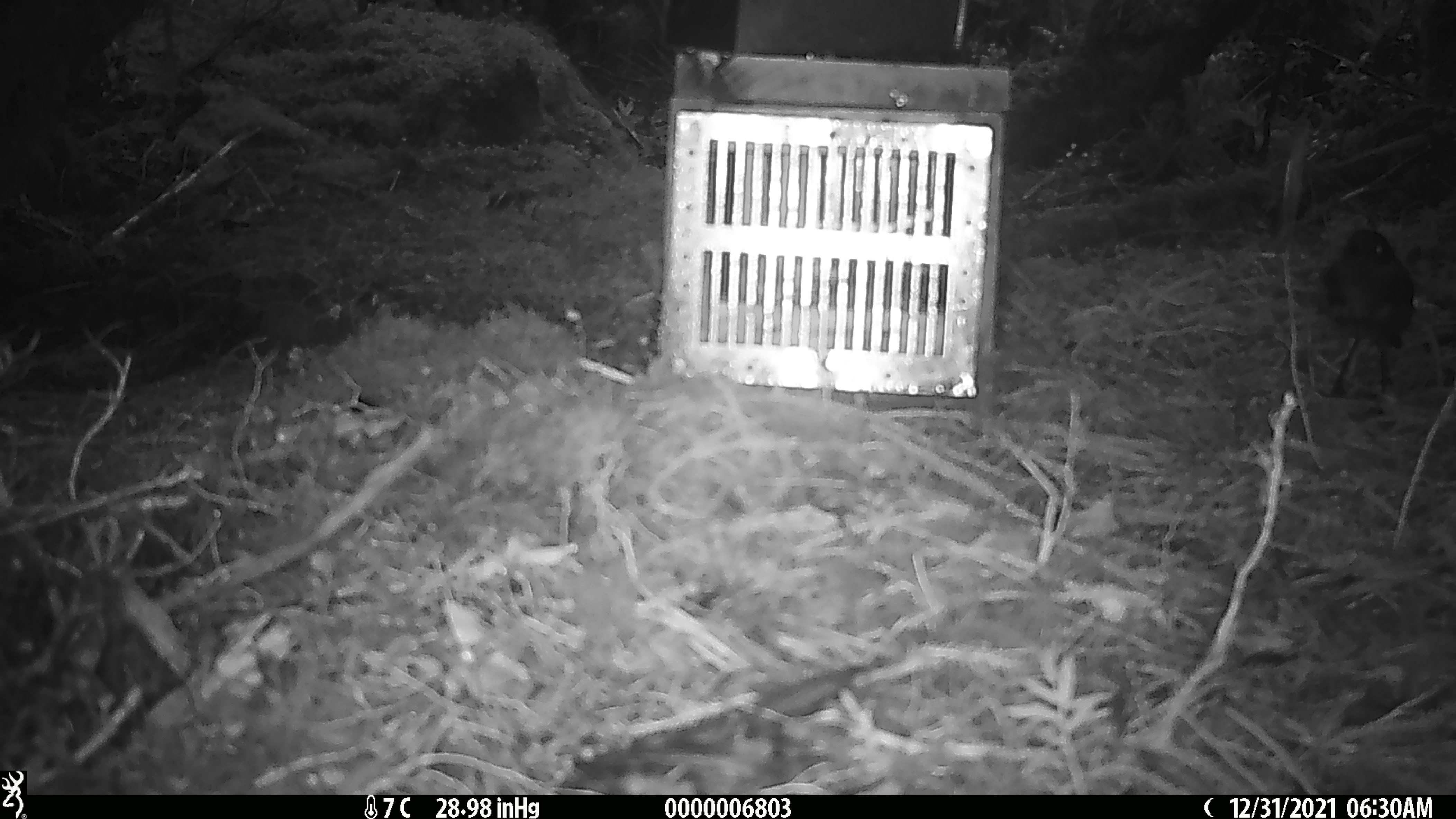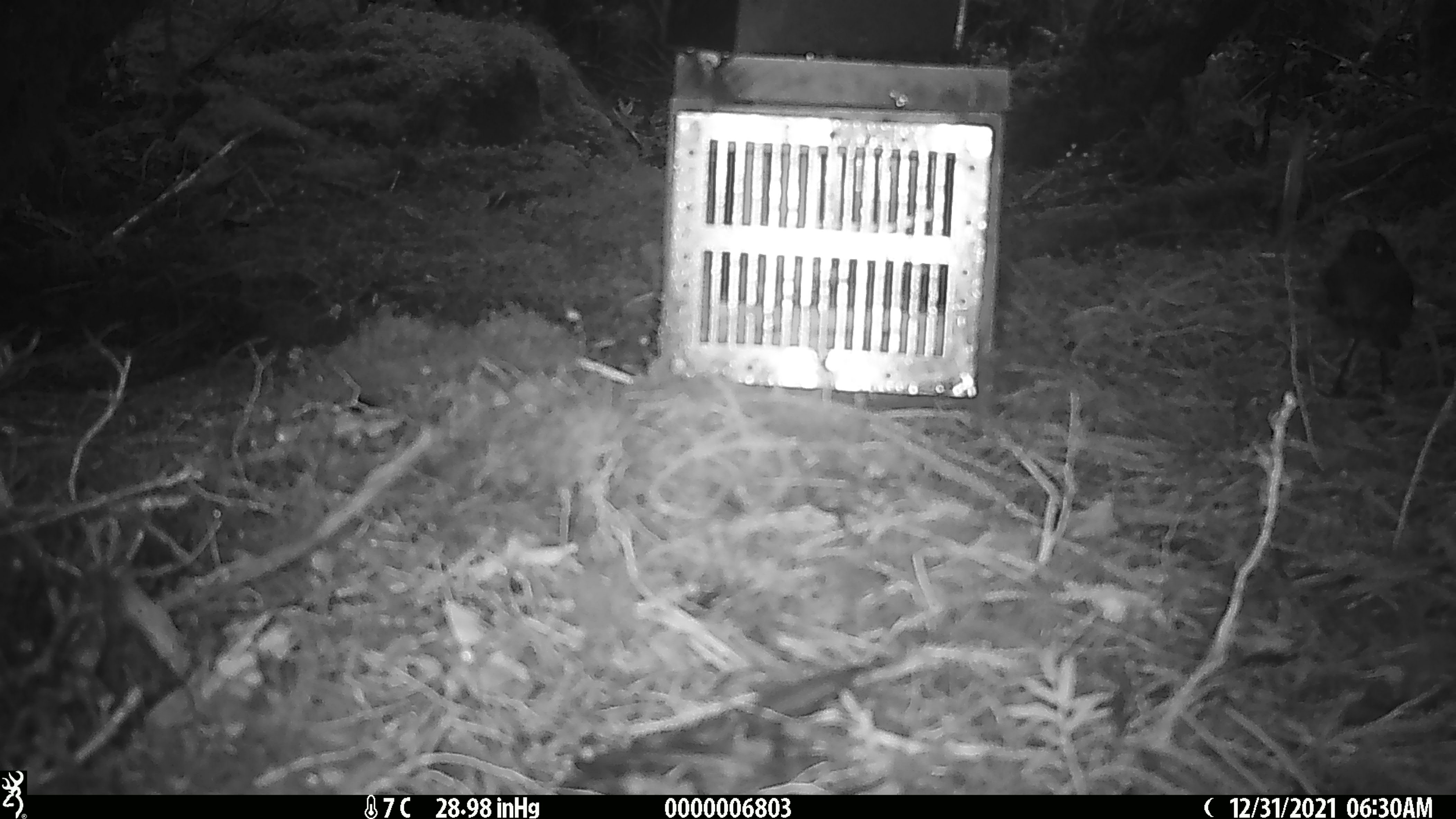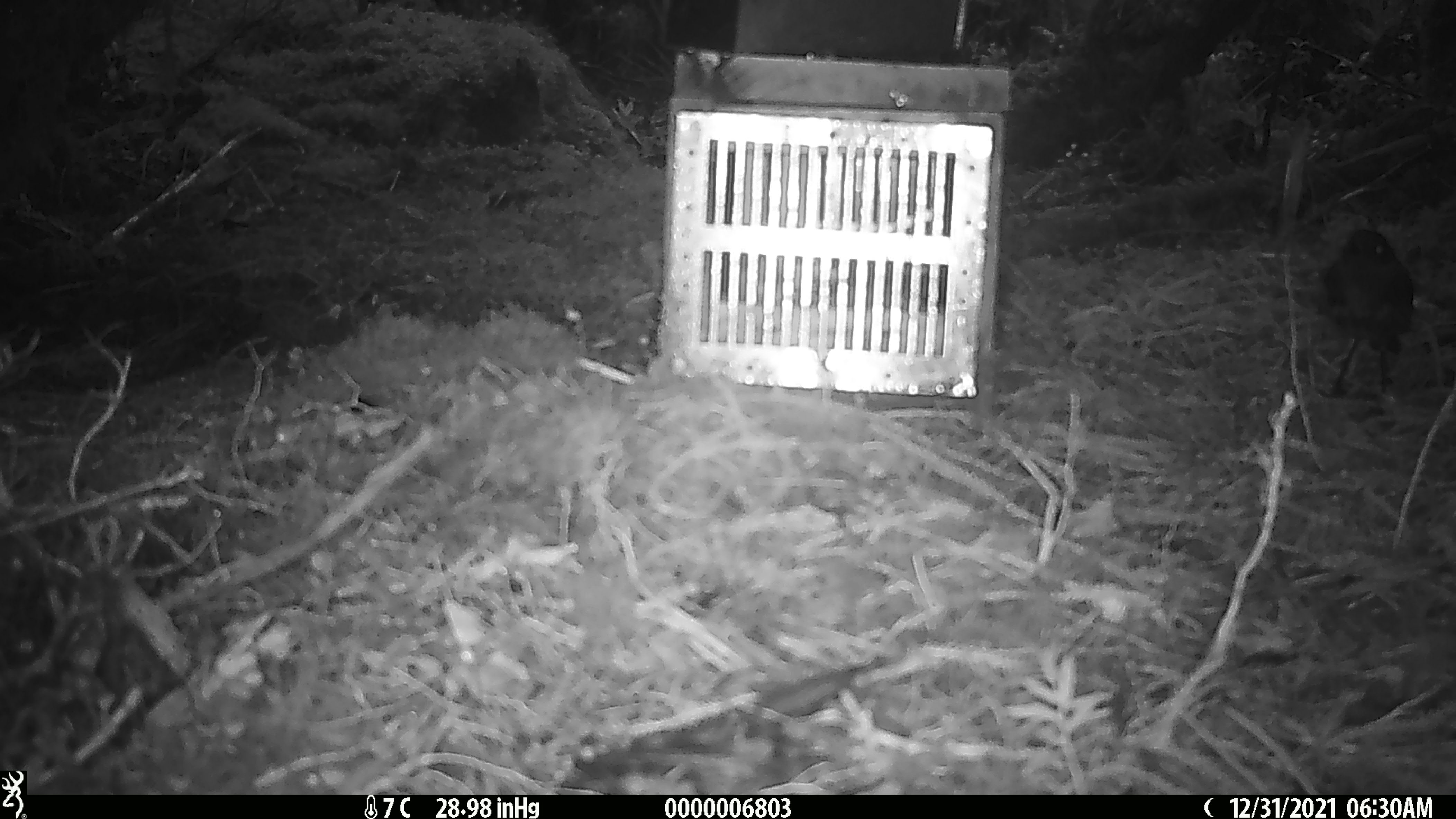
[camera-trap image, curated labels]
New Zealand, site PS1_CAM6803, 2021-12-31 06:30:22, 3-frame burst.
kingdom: Animalia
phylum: Chordata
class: Aves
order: Passeriformes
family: Petroicidae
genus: Petroica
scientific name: Petroica australis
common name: new zealand robin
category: robin